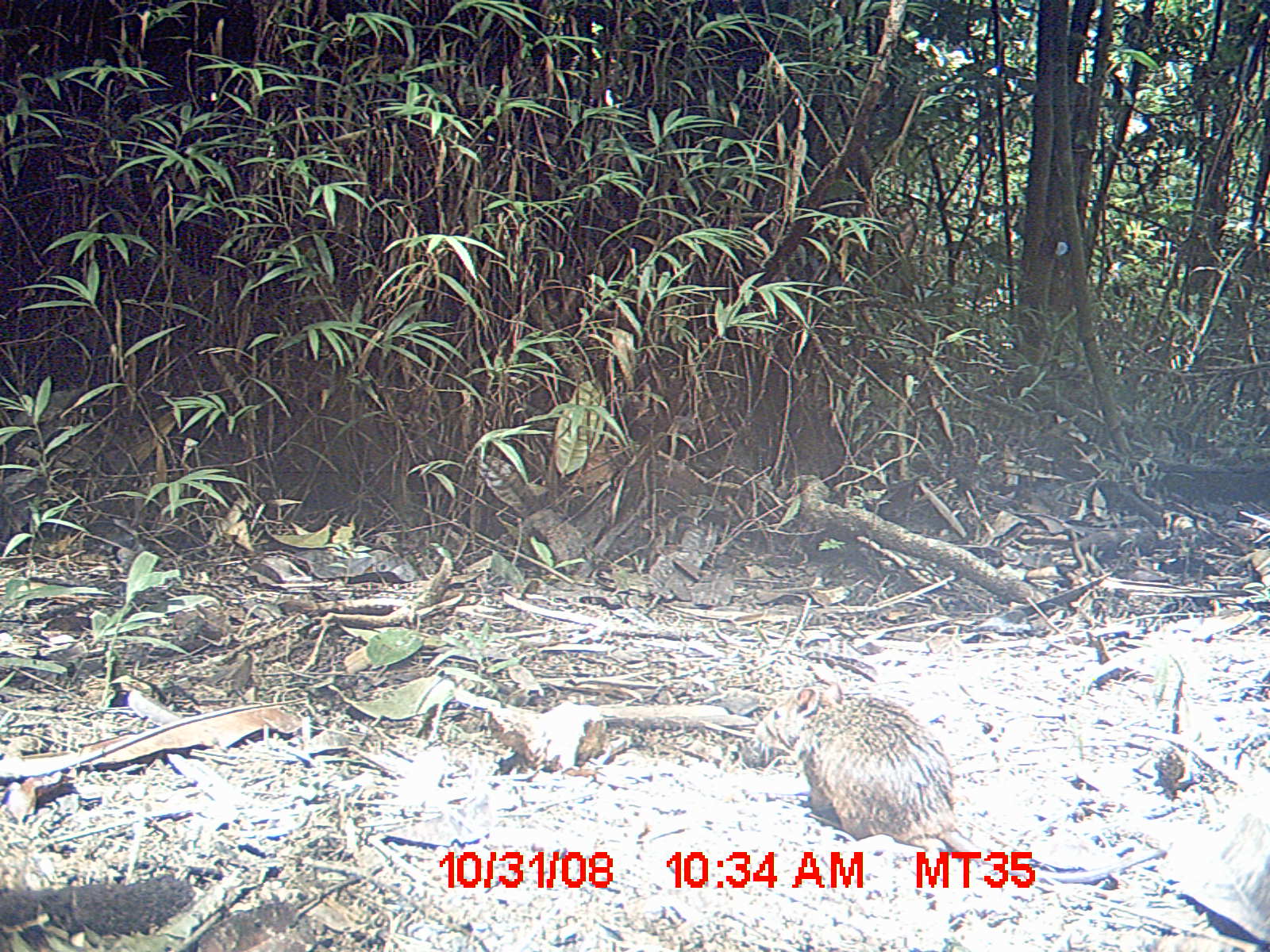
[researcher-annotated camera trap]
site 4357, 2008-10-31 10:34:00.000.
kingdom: Animalia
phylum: Chordata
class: Mammalia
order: Rodentia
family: Nesomyidae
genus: Nesomys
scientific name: Nesomys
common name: nesomys rodents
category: nesomys sp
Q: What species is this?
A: Nesomys sp (nesomys rodents) (Nesomys).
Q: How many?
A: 1.